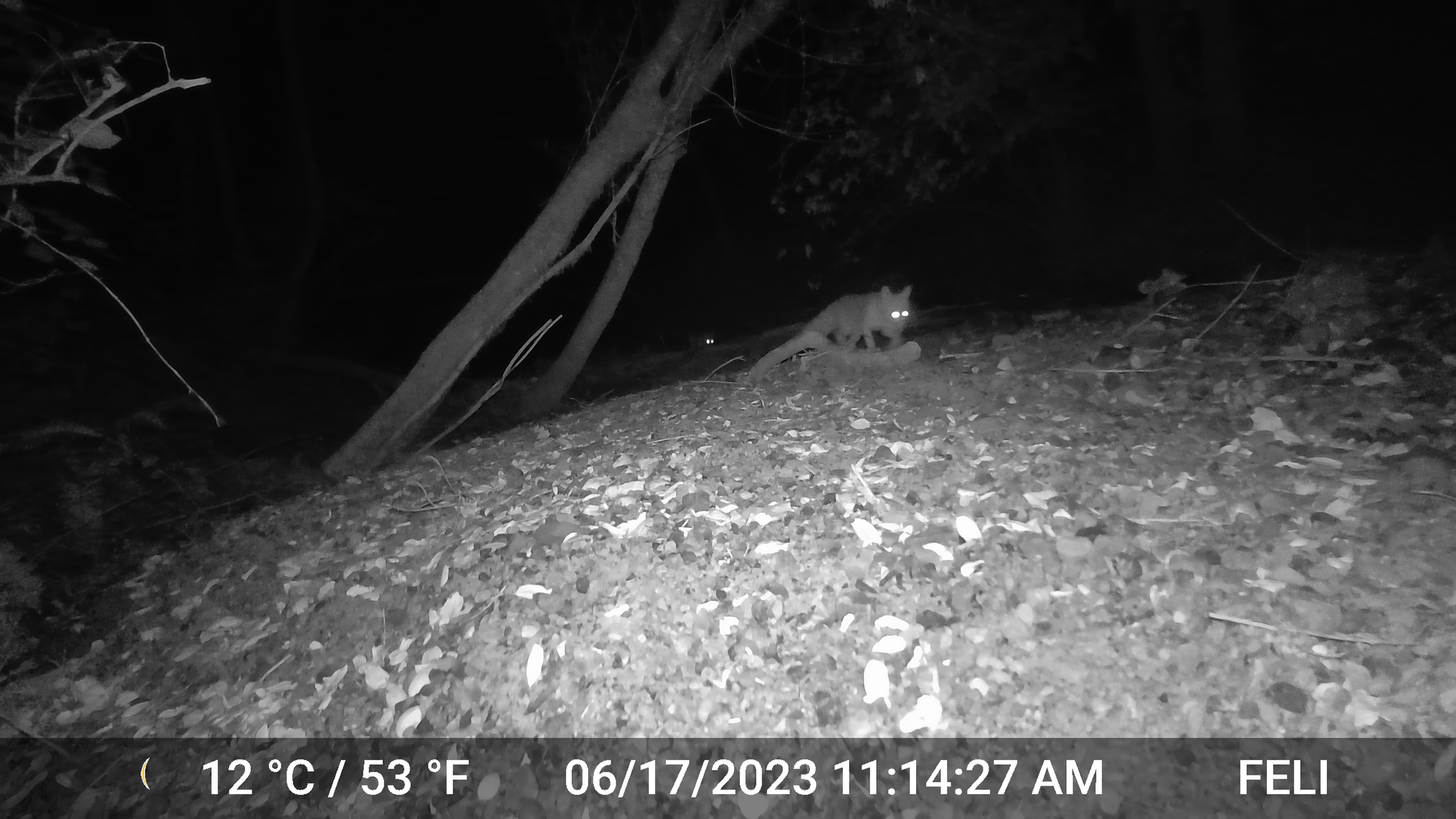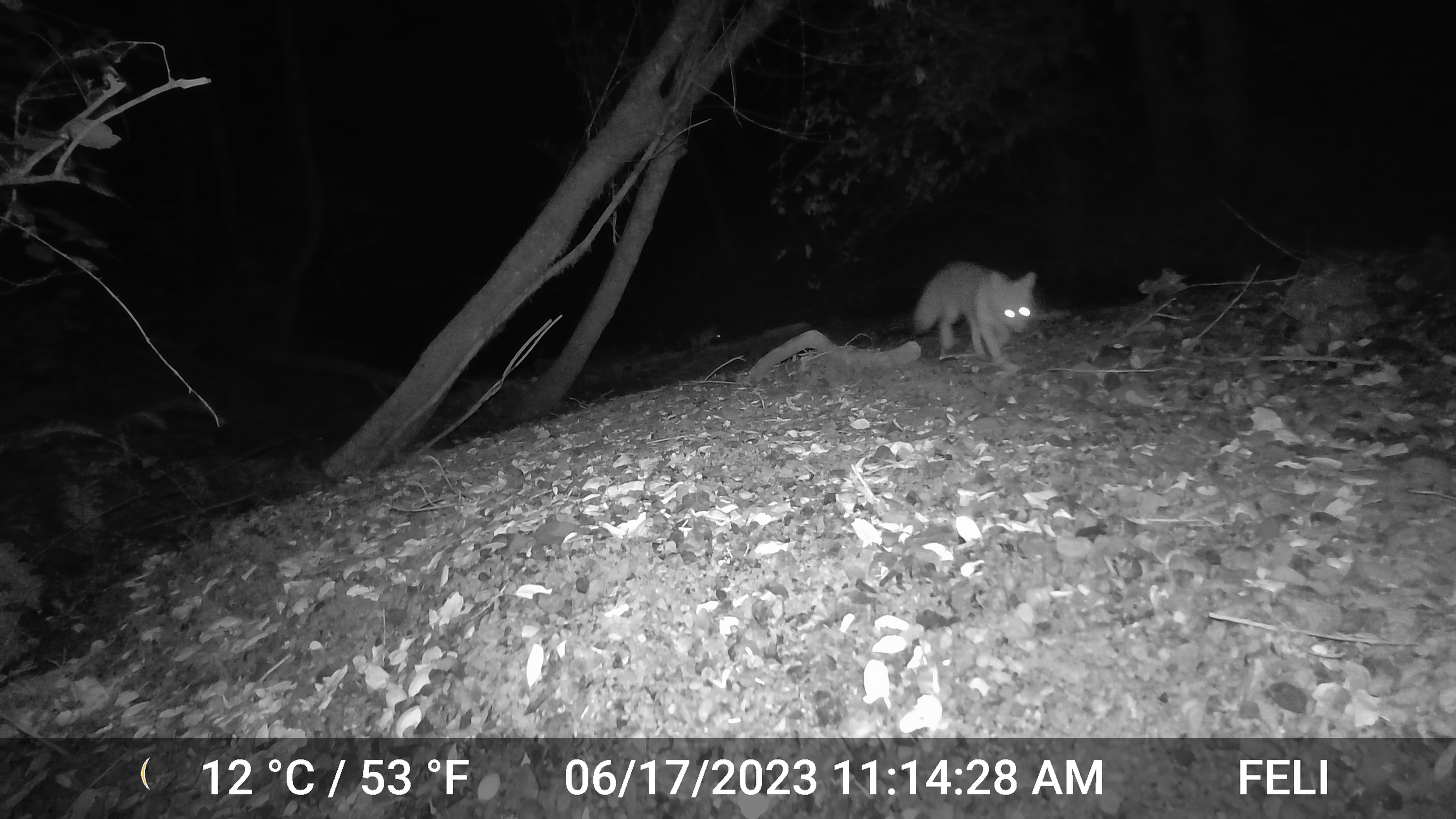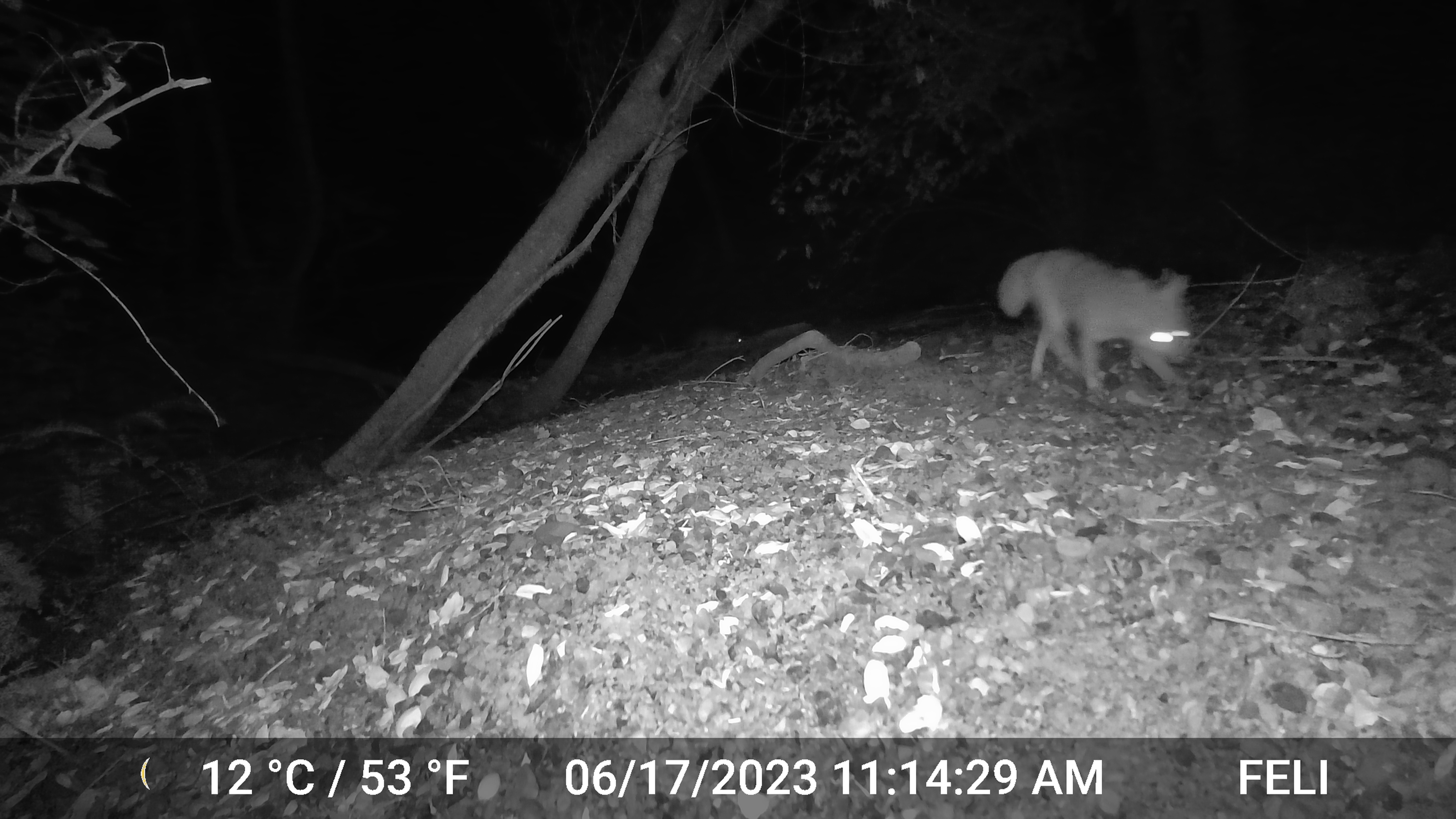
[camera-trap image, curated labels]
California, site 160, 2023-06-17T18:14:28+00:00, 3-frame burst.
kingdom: Animalia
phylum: Chordata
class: Mammalia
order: Carnivora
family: Canidae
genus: Urocyon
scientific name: Urocyon cinereoargenteus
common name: gray fox